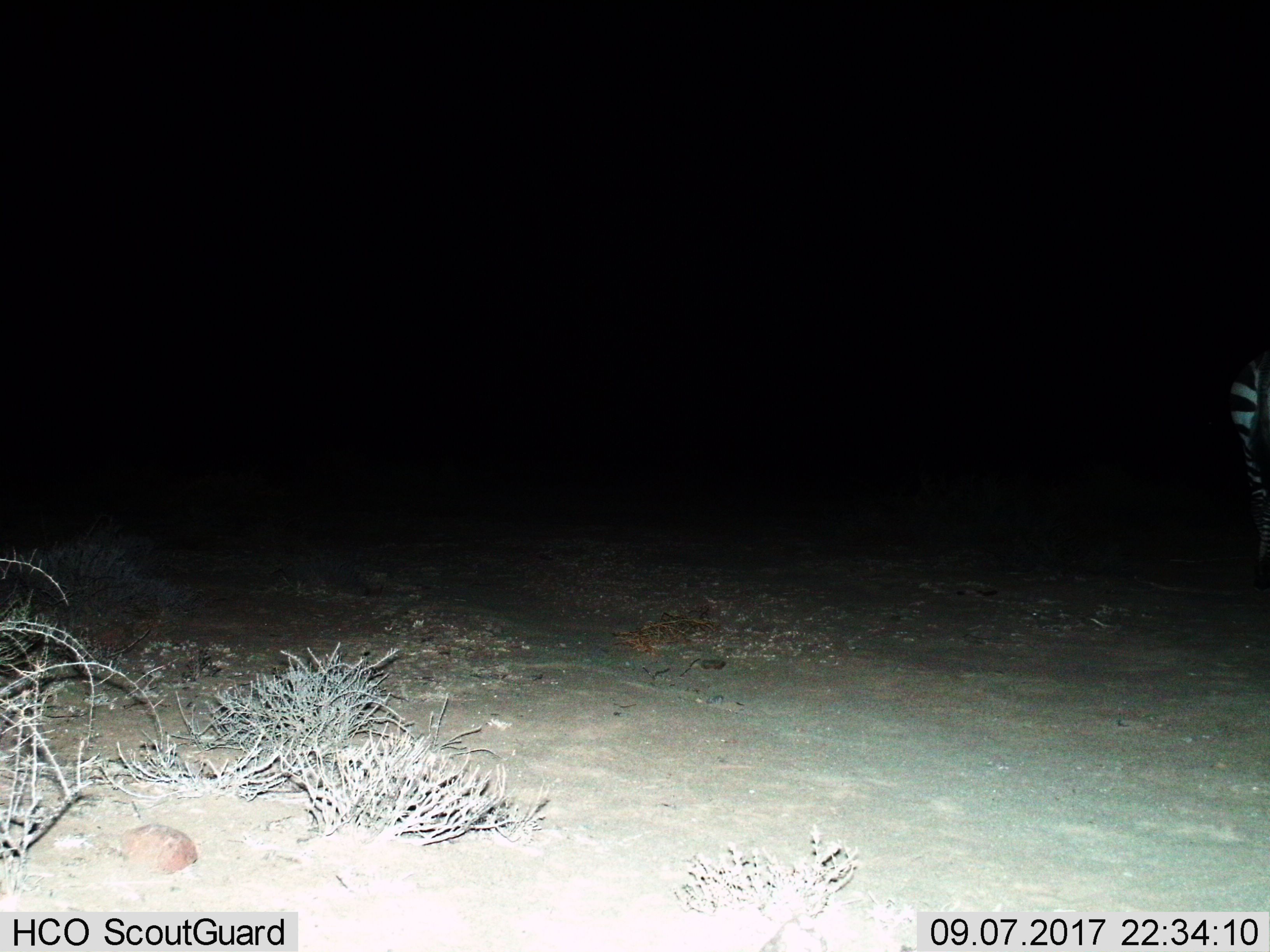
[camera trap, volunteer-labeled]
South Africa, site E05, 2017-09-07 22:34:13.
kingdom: Animalia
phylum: Chordata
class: Mammalia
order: Perissodactyla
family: Equidae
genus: Equus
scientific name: Equus zebra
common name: mountain zebra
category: zebramountain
Zebramountain (mountain zebra) (Equus zebra), count 1. Behavior (volunteer vote fractions): standing 40%, resting 0%, moving 80%, interacting 0%. Young present (vote fraction): 0%. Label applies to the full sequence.